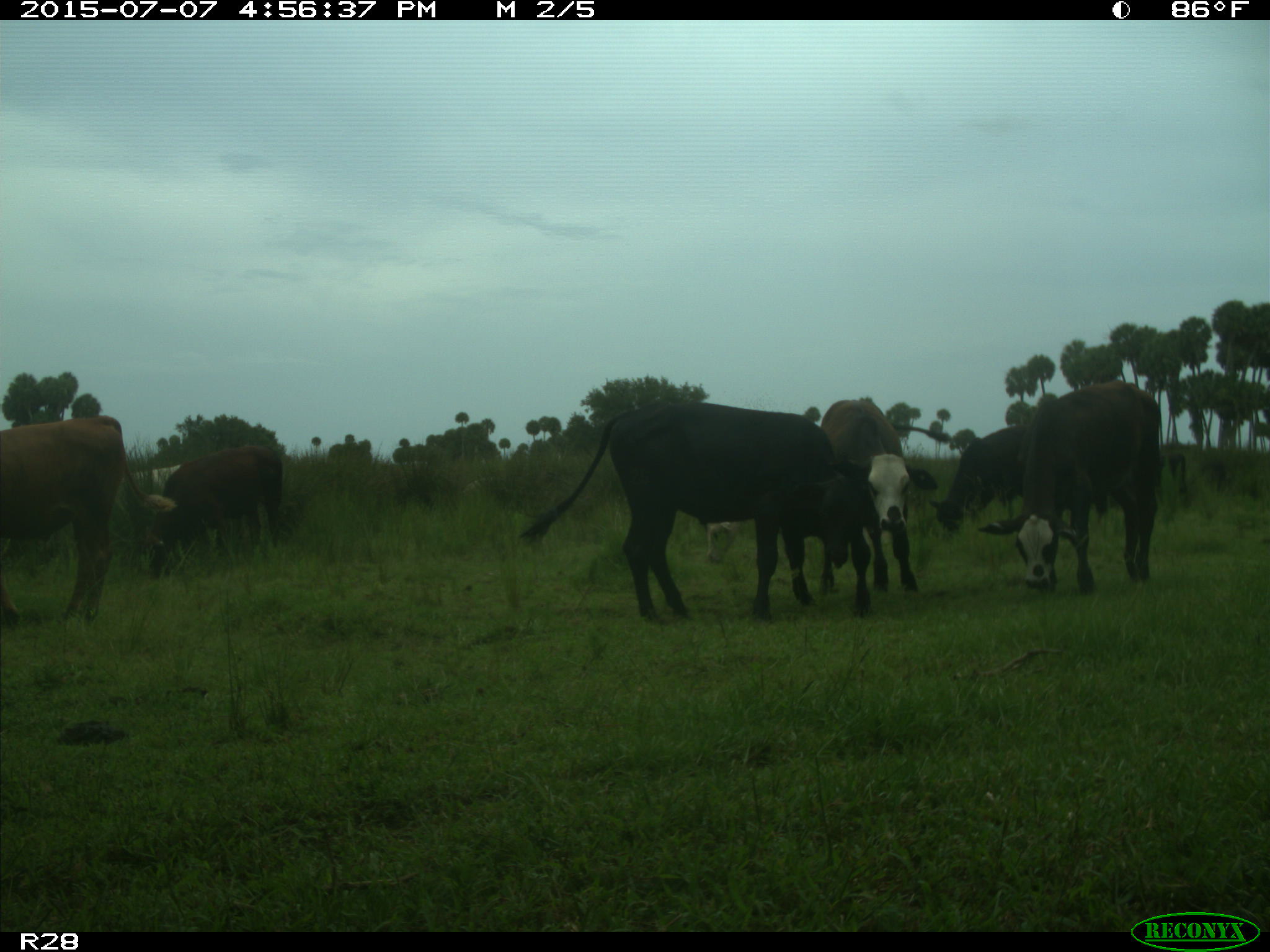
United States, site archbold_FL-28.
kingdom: Animalia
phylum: Chordata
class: Mammalia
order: Artiodactyla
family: Bovidae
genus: Bos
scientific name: Bos taurus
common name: domestic cow